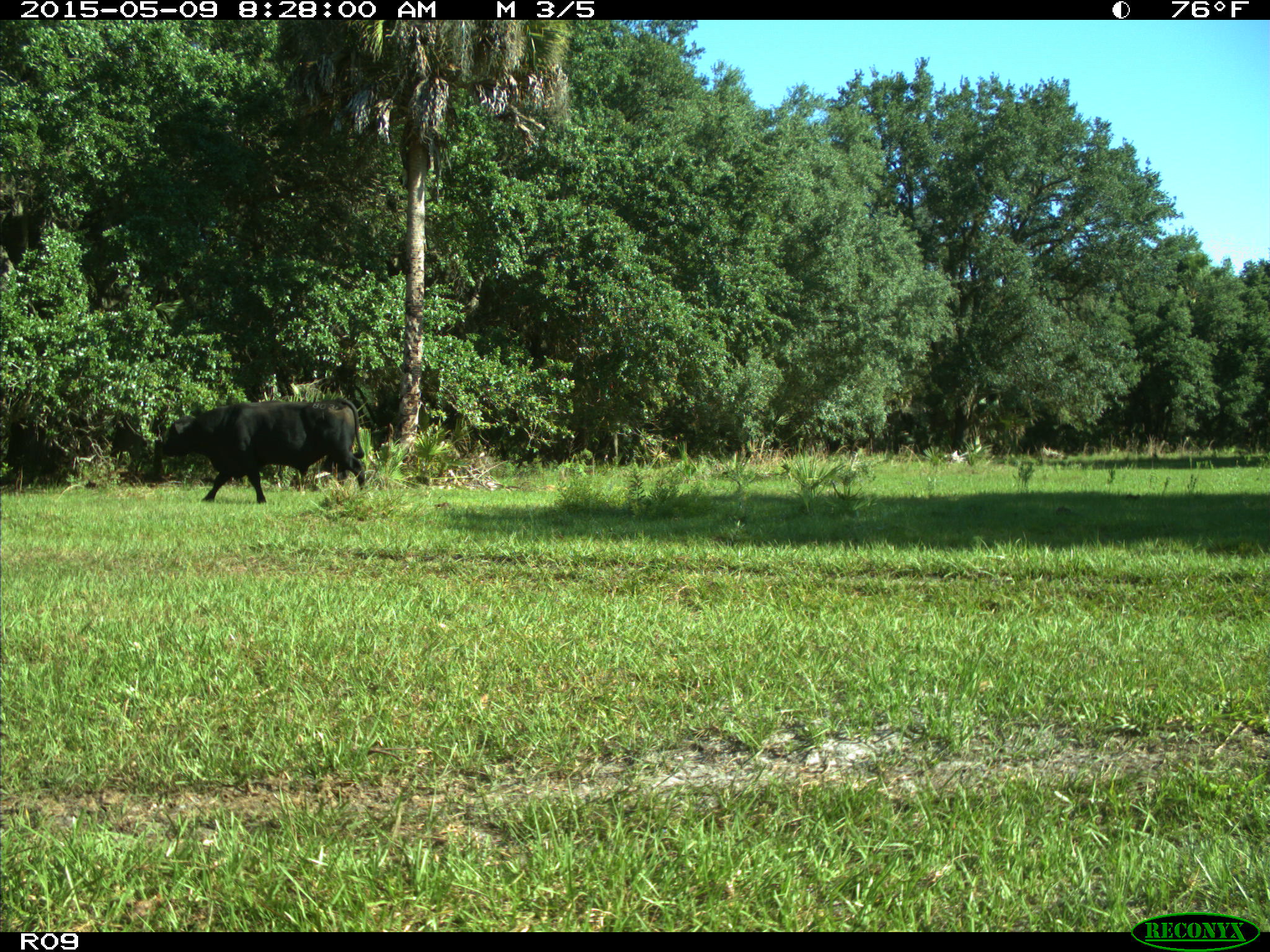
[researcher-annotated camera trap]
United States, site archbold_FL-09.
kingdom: Animalia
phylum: Chordata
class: Mammalia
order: Artiodactyla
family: Bovidae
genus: Bos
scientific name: Bos taurus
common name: domestic cow